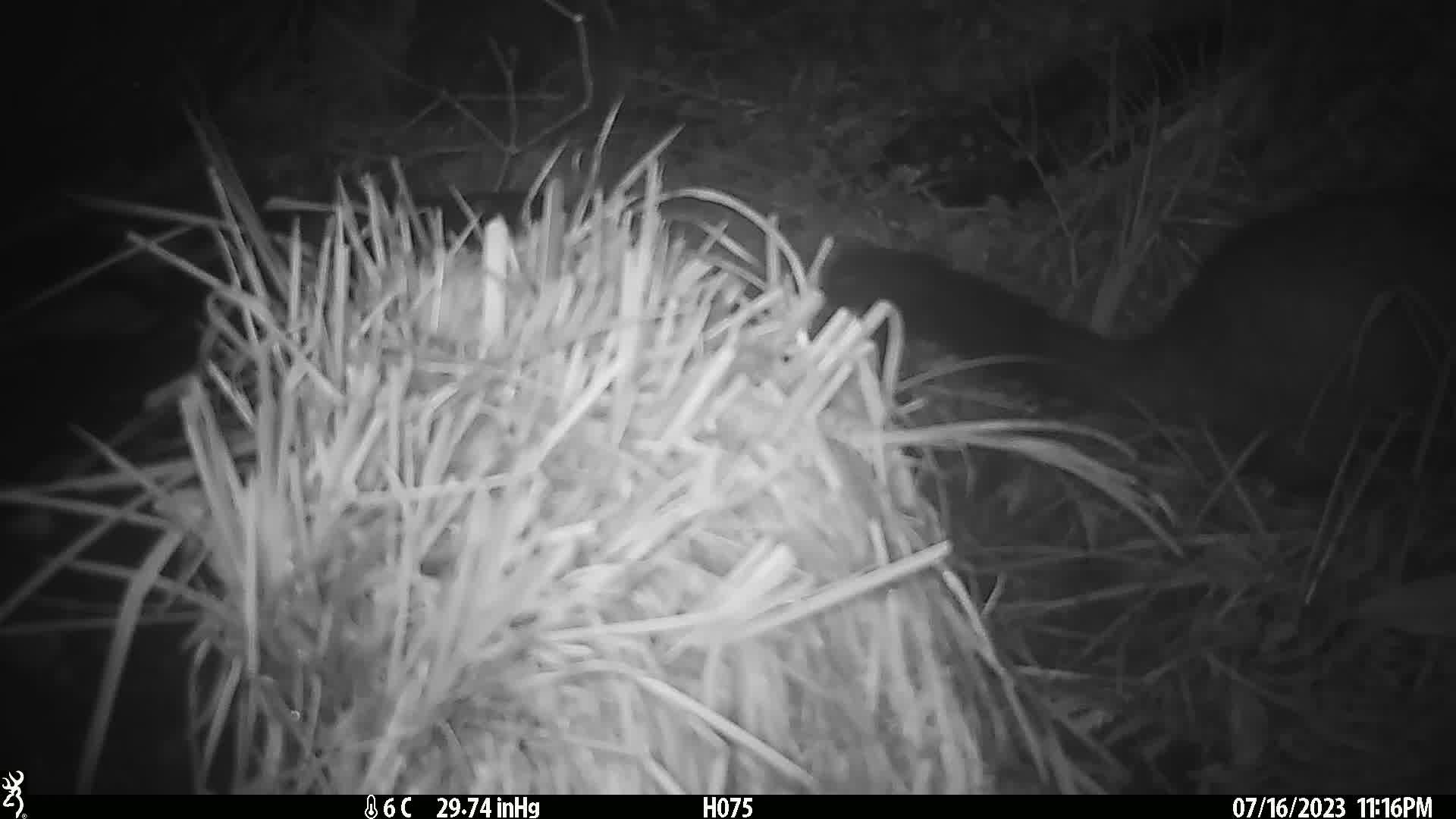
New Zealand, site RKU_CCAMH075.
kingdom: Animalia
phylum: Chordata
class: Mammalia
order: Diprotodontia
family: Phalangeridae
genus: Trichosurus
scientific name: Trichosurus vulpecula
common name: common brushtail possum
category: possum